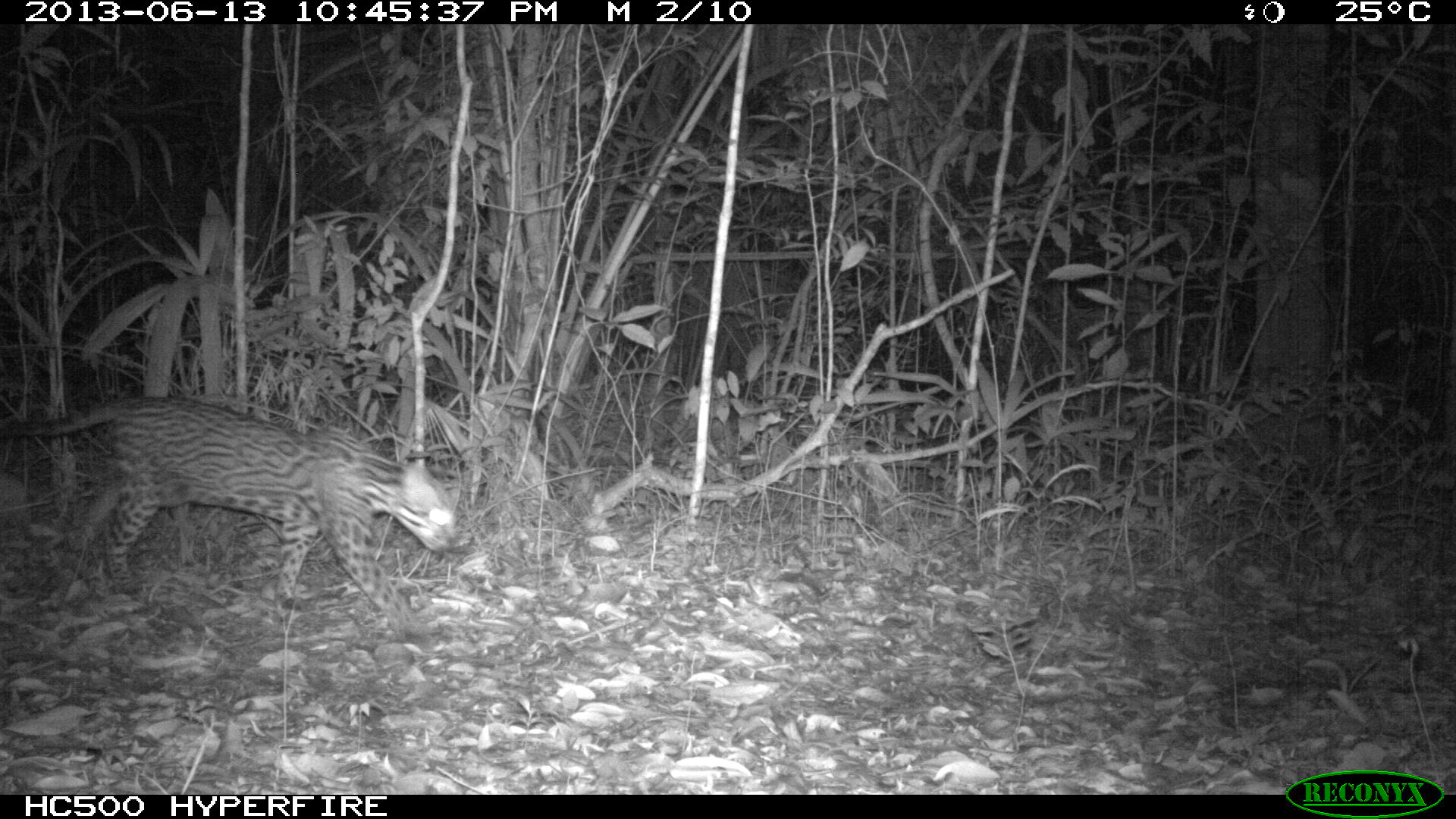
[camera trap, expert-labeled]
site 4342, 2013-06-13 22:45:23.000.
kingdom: Animalia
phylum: Chordata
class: Mammalia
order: Carnivora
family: Felidae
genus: Leopardus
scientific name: Leopardus pardalis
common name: ocelot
Leopardus pardalis (ocelot), count 1, sex female.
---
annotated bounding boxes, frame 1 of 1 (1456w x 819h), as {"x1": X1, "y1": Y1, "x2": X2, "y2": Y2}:
leopardus pardalis: {"x1": 0, "y1": 392, "x2": 460, "y2": 638}